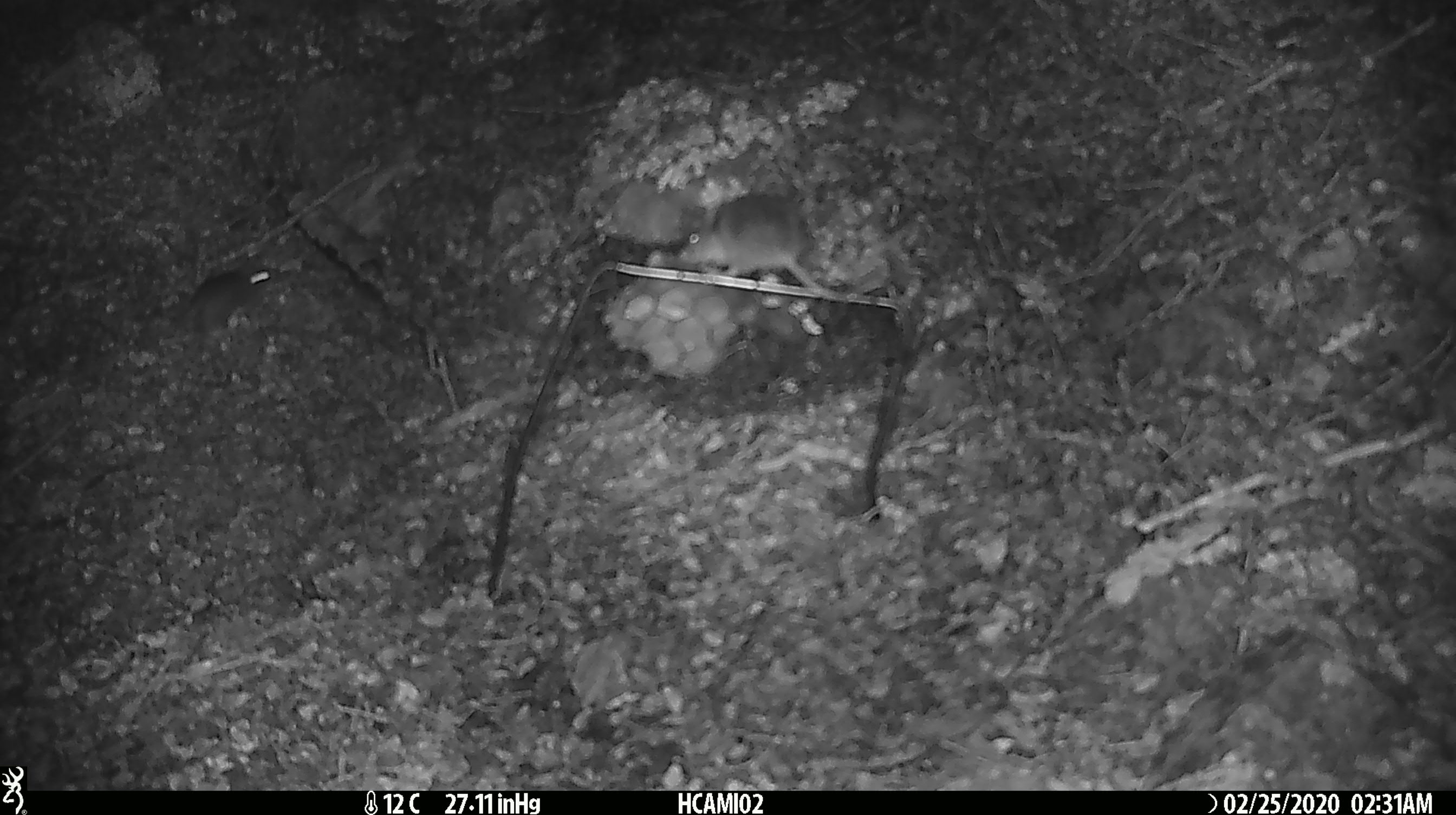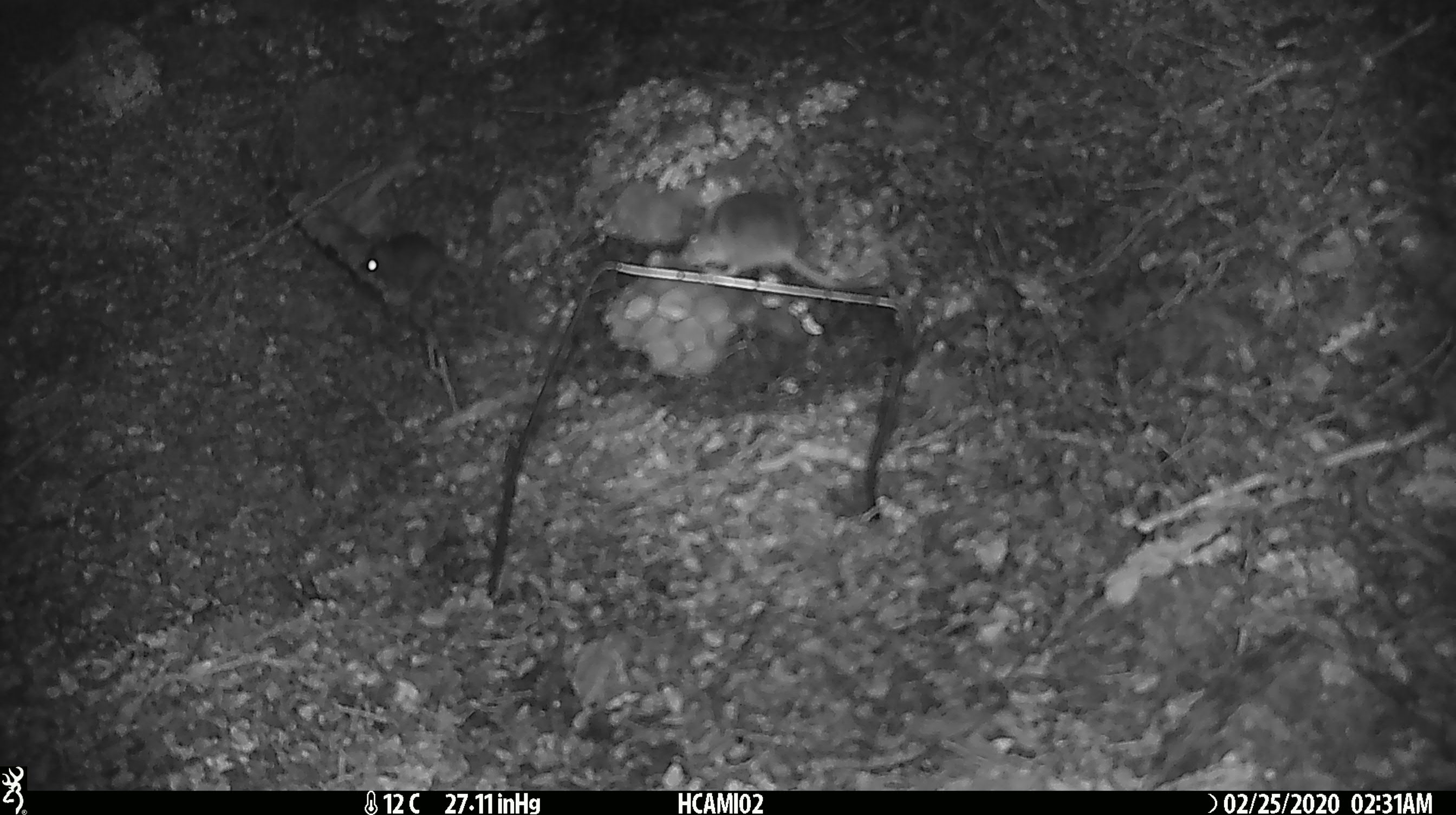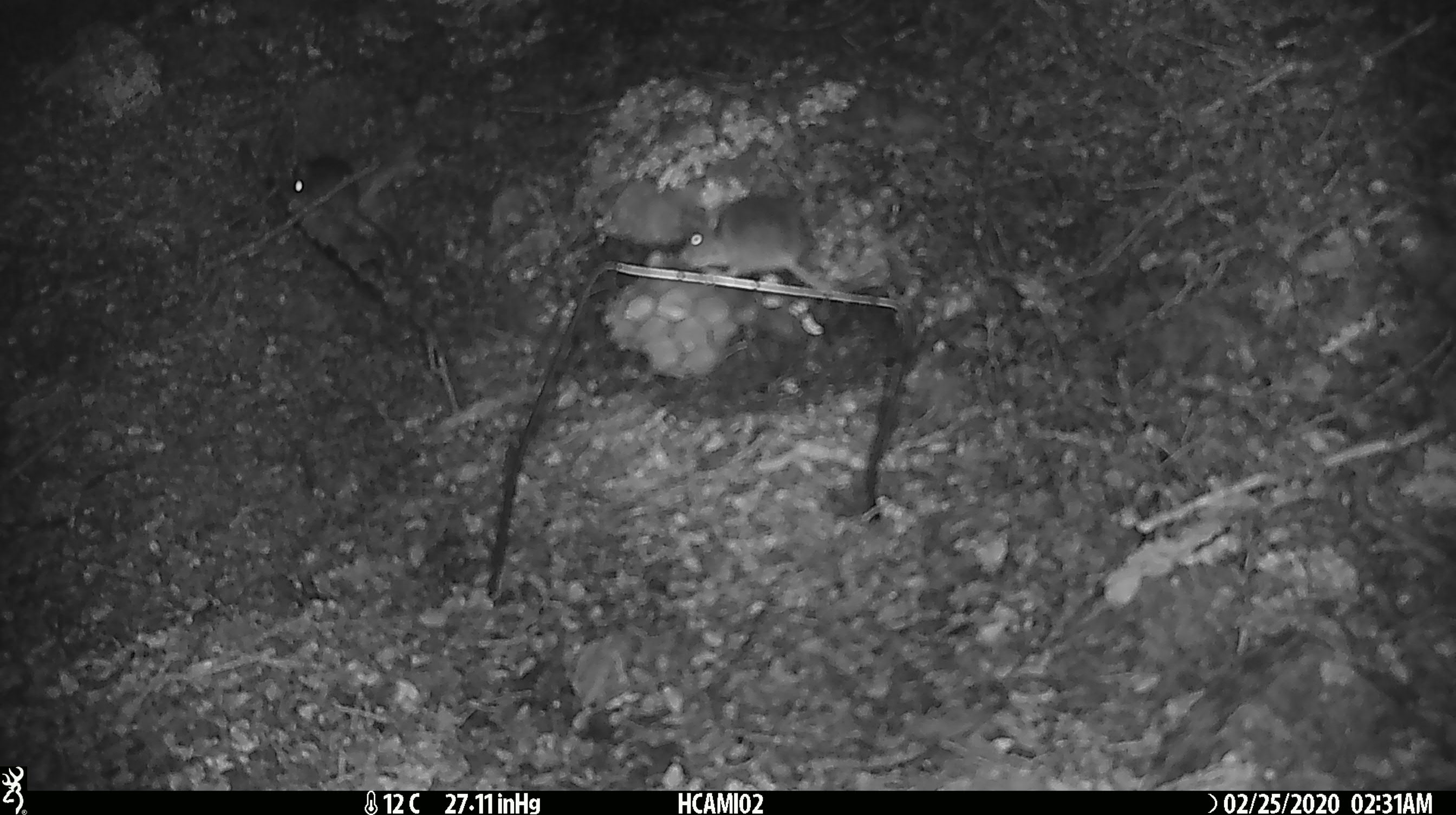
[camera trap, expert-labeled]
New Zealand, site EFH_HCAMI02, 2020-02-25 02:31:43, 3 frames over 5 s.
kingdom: Animalia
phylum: Chordata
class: Mammalia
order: Rodentia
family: Muridae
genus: Mus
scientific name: Mus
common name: mouse